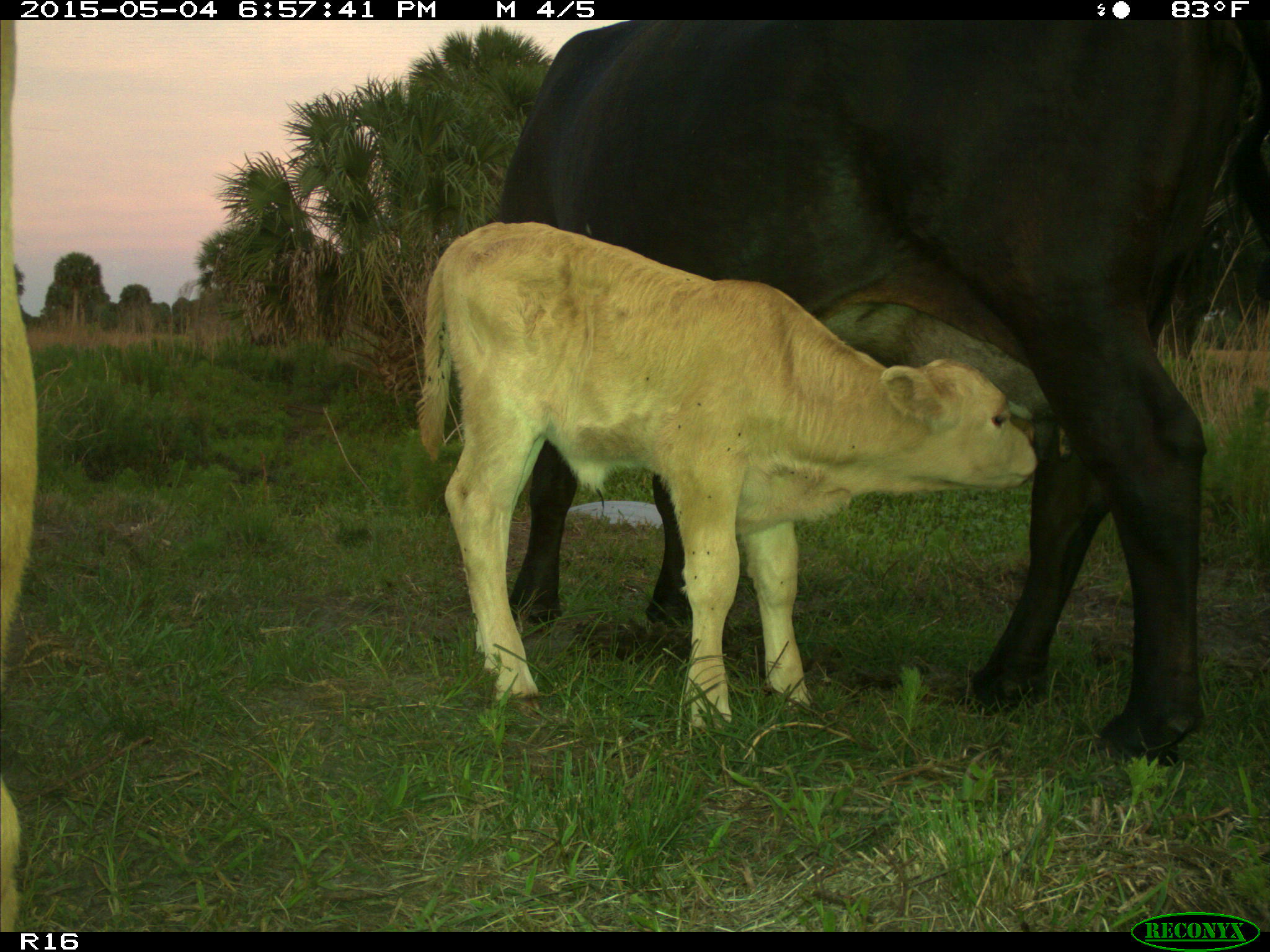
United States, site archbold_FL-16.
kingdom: Animalia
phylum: Chordata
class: Mammalia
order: Artiodactyla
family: Bovidae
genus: Bos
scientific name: Bos taurus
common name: domestic cow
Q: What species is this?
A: Bos taurus (domestic cow).